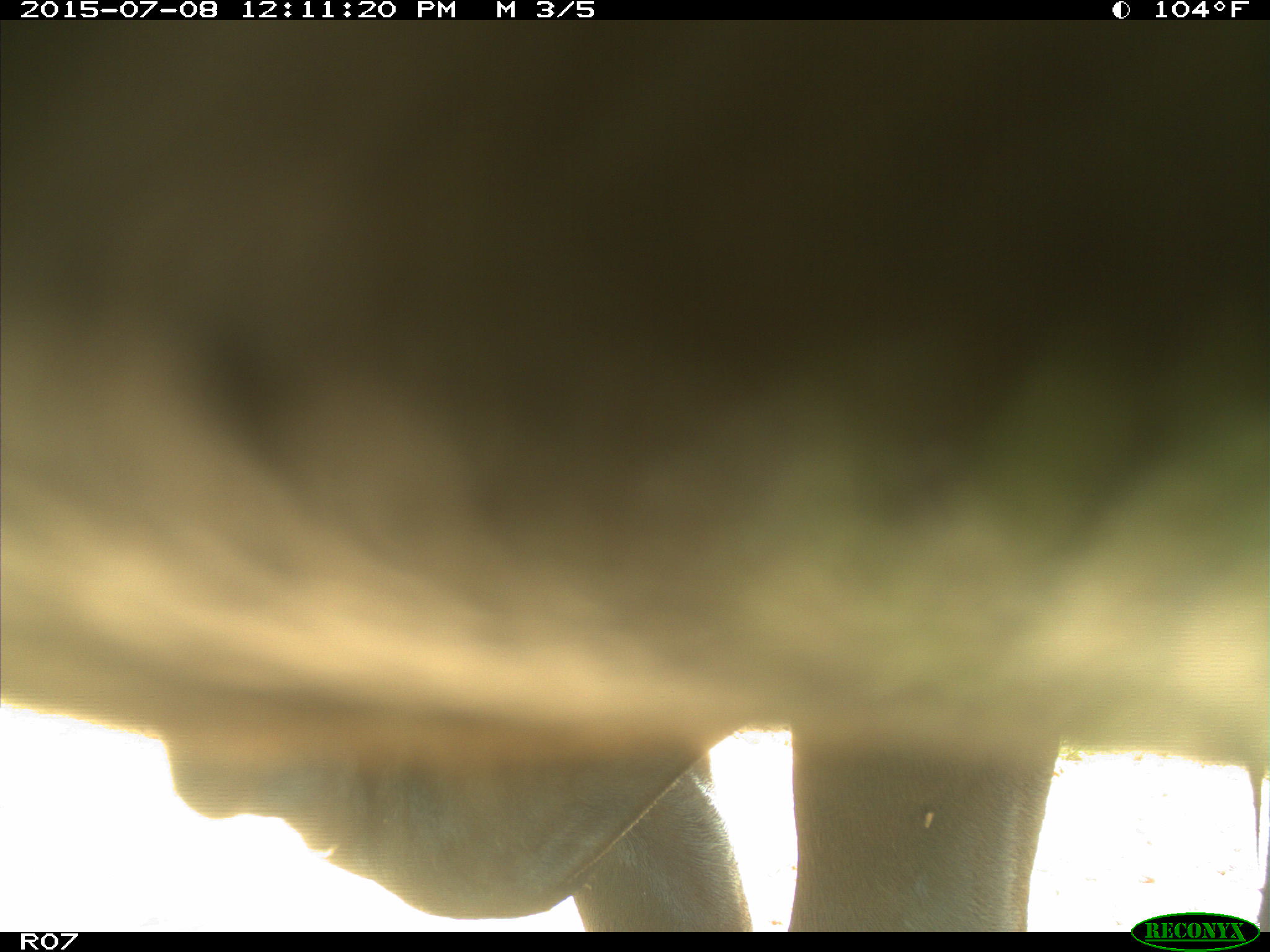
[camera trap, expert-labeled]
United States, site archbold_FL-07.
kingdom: Animalia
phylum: Chordata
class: Mammalia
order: Artiodactyla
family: Bovidae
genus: Bos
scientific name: Bos taurus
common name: domestic cow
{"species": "Bos taurus (domestic cow)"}